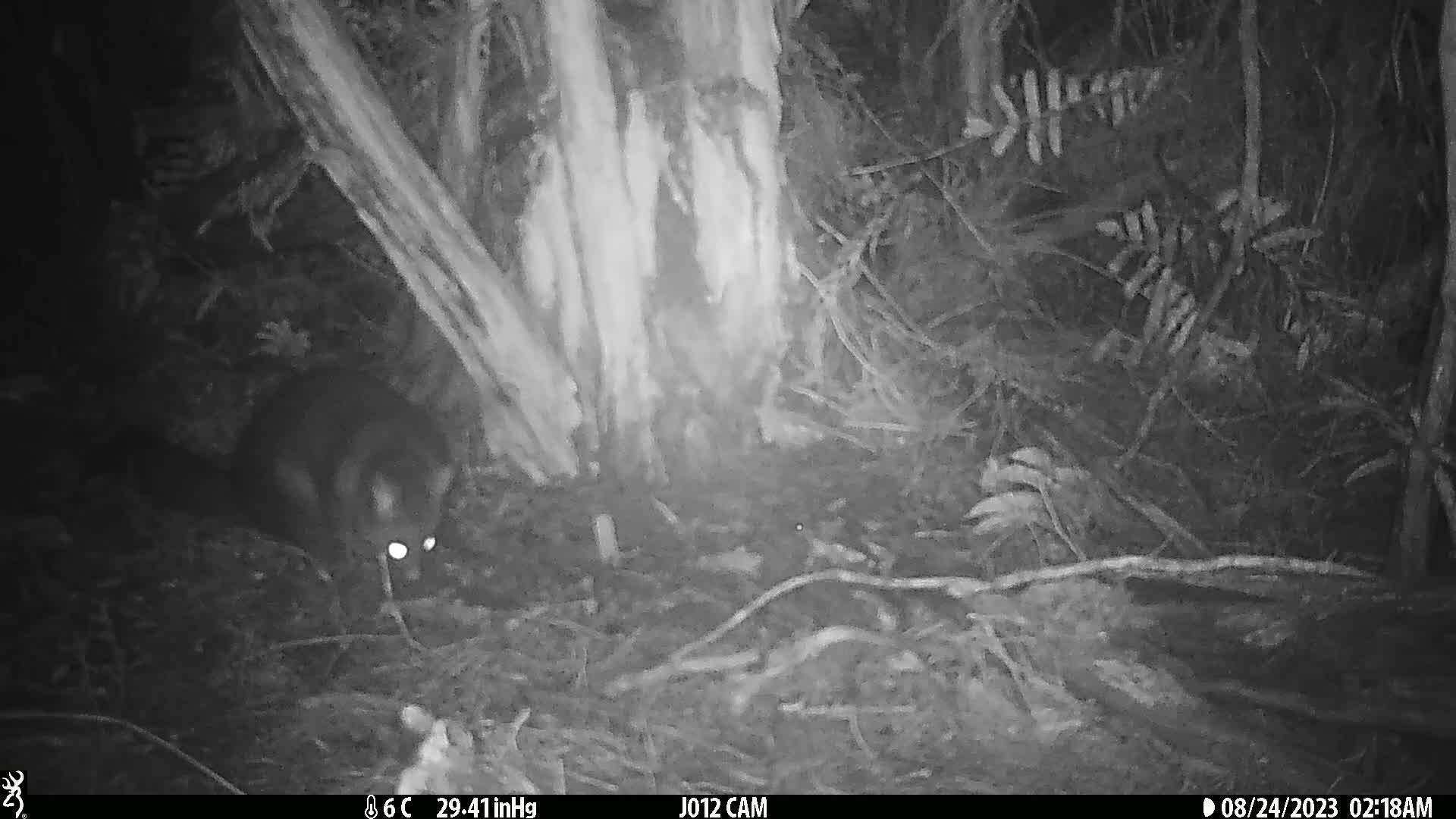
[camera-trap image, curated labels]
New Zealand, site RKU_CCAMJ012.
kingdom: Animalia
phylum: Chordata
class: Mammalia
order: Diprotodontia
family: Phalangeridae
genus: Trichosurus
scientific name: Trichosurus vulpecula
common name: common brushtail possum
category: possum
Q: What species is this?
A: Possum (common brushtail possum) (Trichosurus vulpecula).